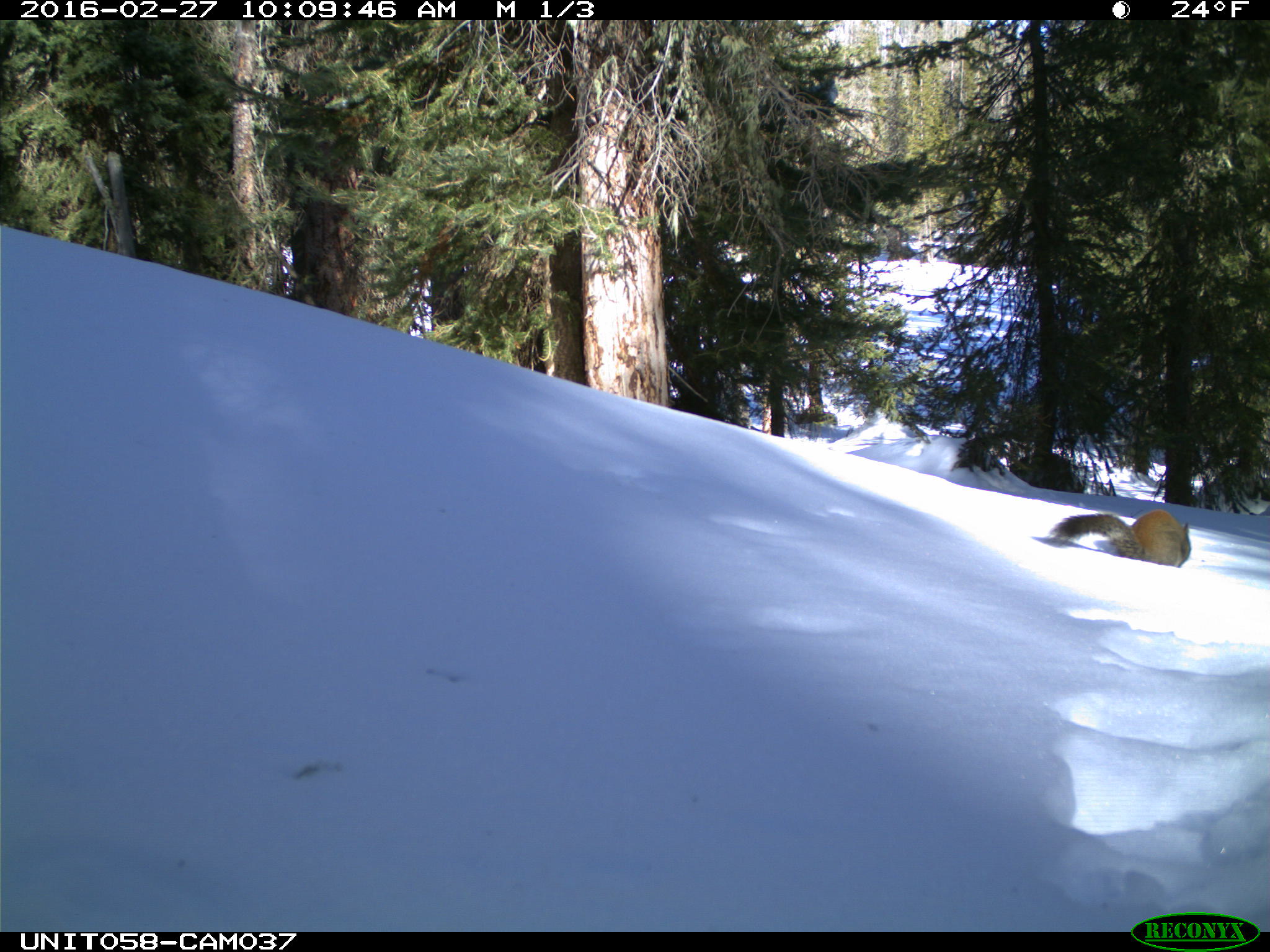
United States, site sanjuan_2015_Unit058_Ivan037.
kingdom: Animalia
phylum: Chordata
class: Mammalia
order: Rodentia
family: Sciuridae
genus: Tamiasciurus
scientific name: Tamiasciurus hudsonicus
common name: american red squirrel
Tamiasciurus hudsonicus (american red squirrel).